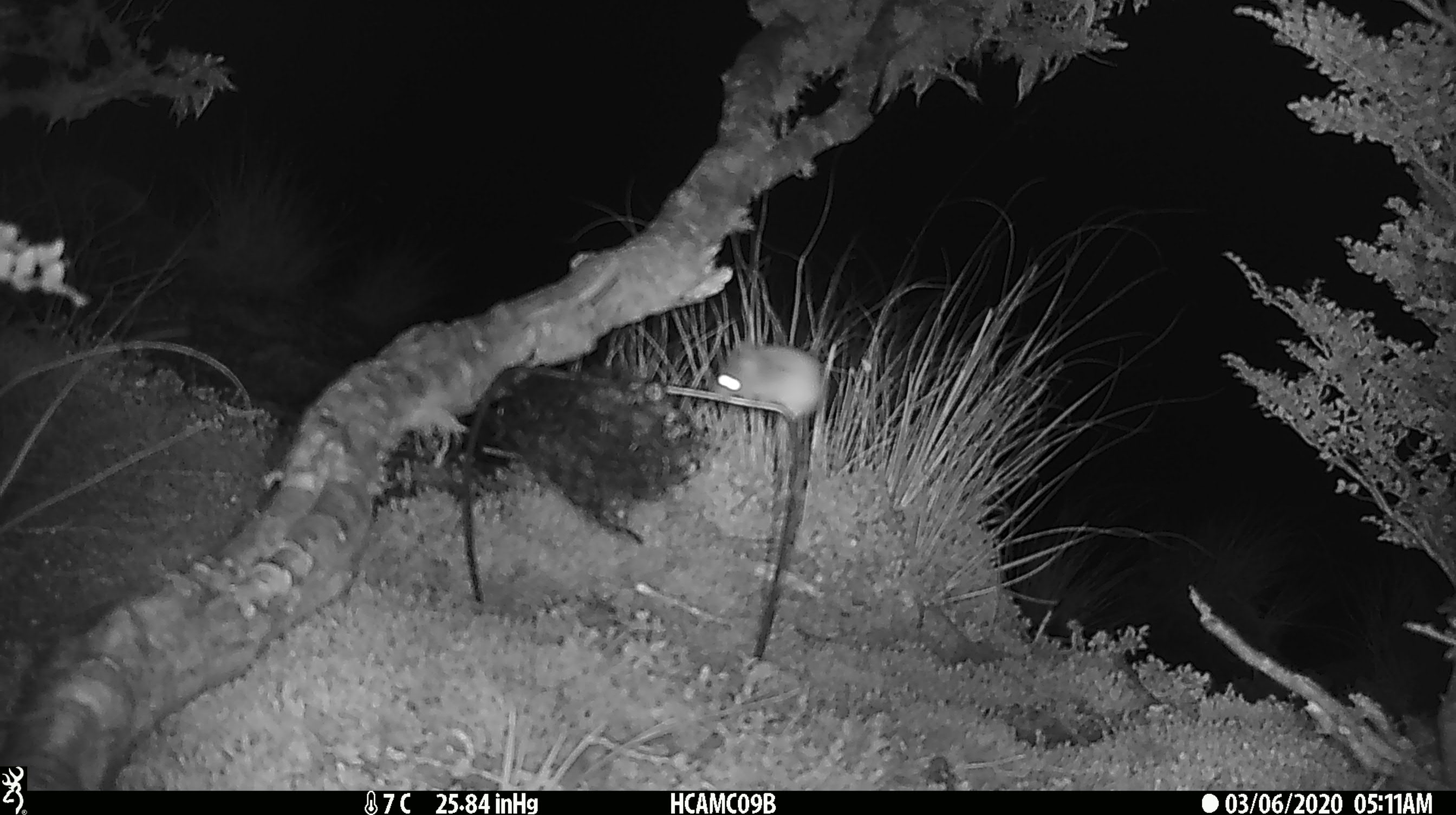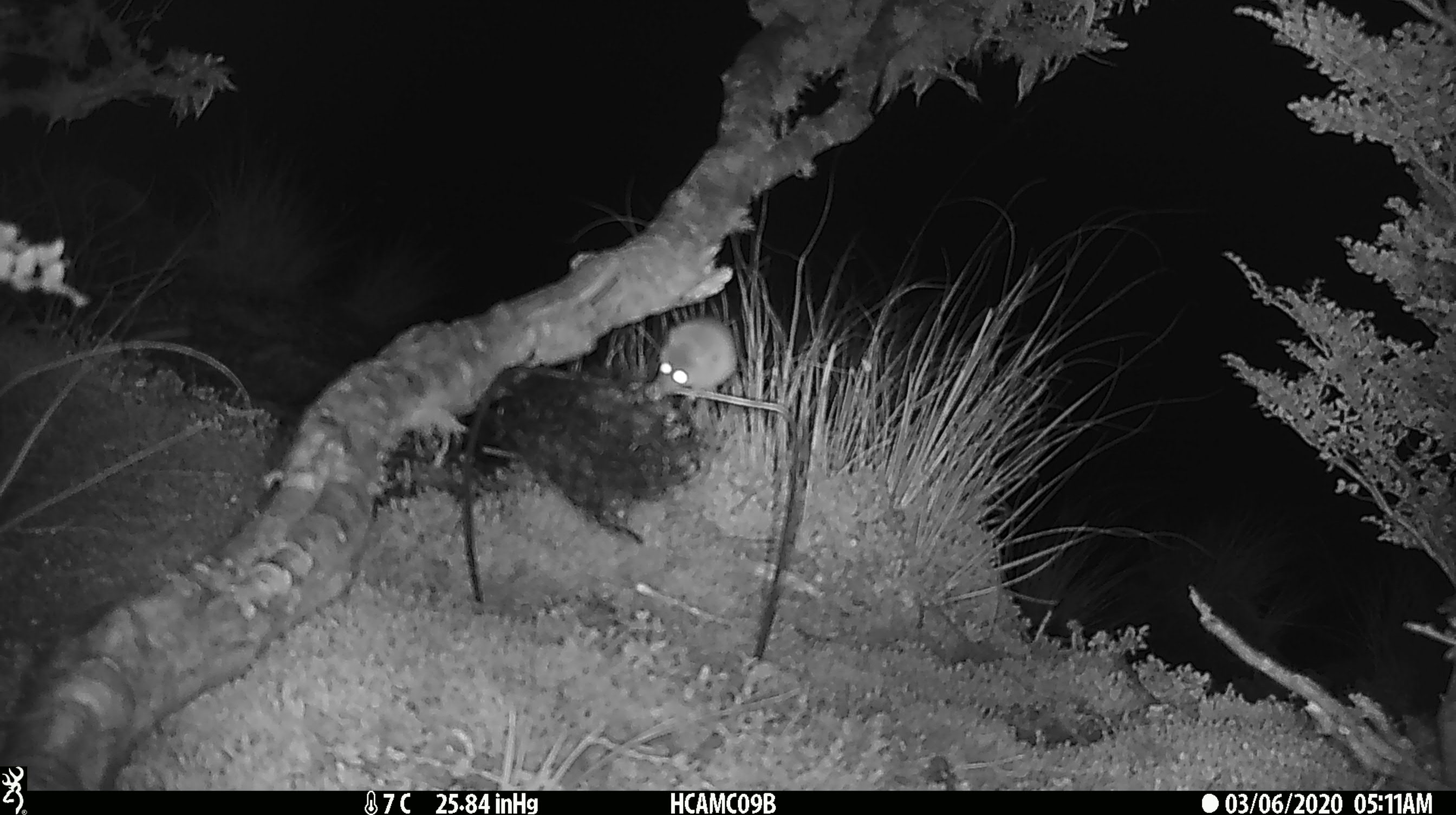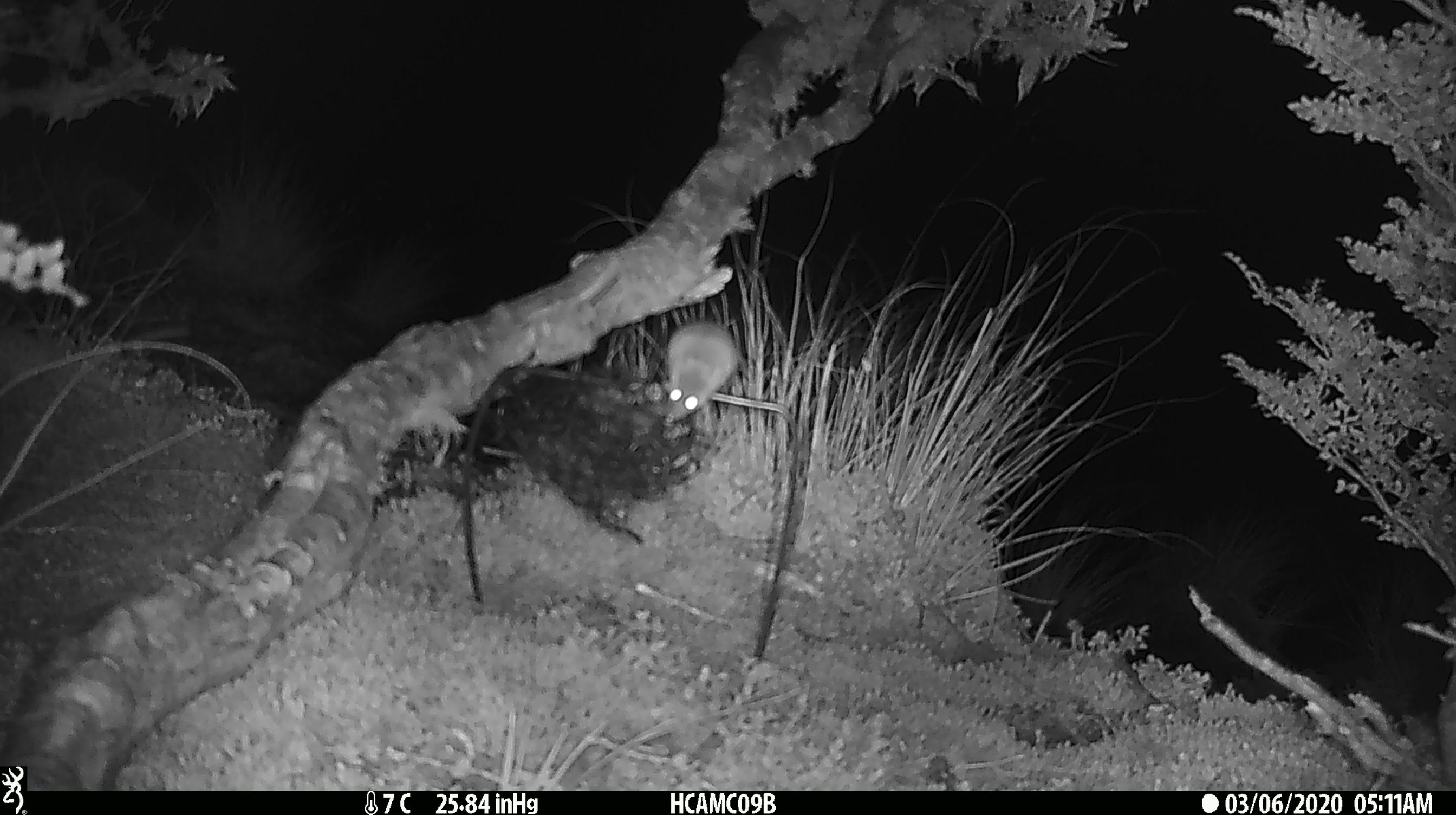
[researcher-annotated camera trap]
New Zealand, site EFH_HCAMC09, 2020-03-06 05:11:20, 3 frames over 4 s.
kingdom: Animalia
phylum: Chordata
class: Mammalia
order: Rodentia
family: Muridae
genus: Mus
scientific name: Mus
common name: mouse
Mouse (Mus).